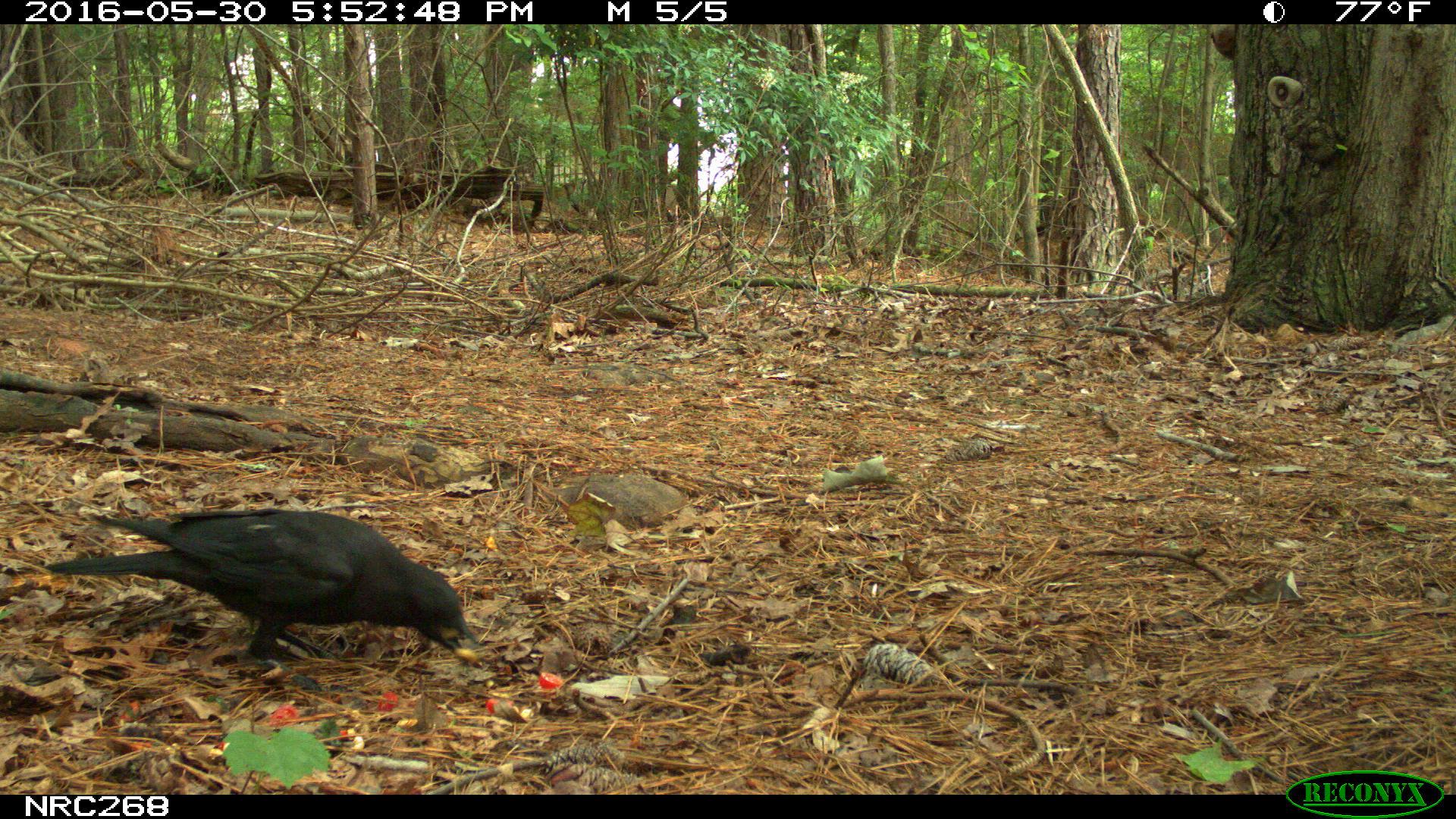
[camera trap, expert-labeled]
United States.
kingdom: Animalia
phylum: Chordata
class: Aves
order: Passeriformes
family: Corvidae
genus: Corvus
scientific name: Corvus brachyrhynchos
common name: american crow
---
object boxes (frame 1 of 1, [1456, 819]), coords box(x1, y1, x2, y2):
American Crow: box(44, 504, 468, 664)